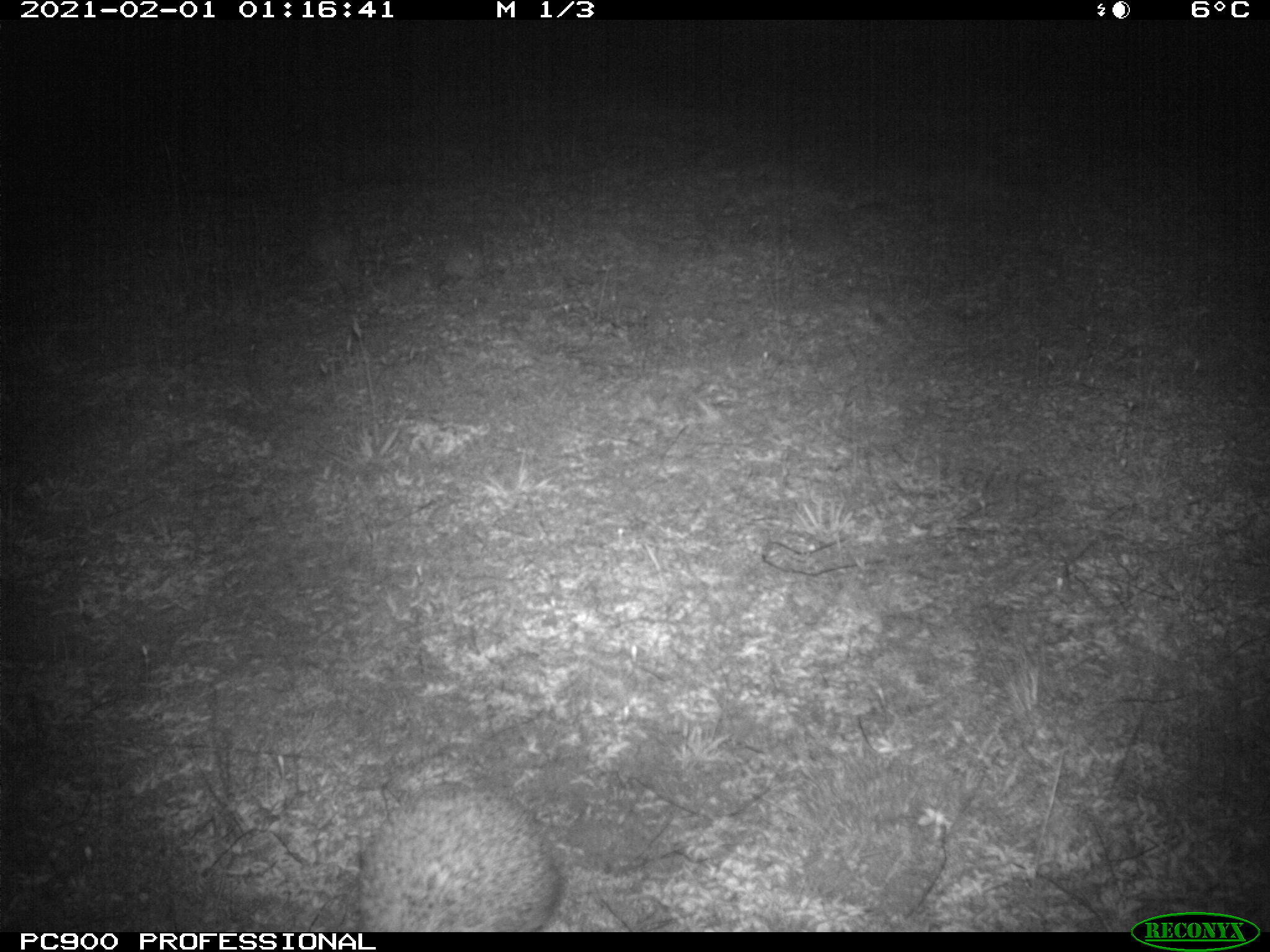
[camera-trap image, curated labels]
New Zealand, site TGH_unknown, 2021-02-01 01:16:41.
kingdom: Animalia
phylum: Chordata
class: Mammalia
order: Eulipotyphla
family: Erinaceidae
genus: Erinaceus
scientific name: Erinaceus europaeus europaeus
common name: european hedgehog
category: hedgehog